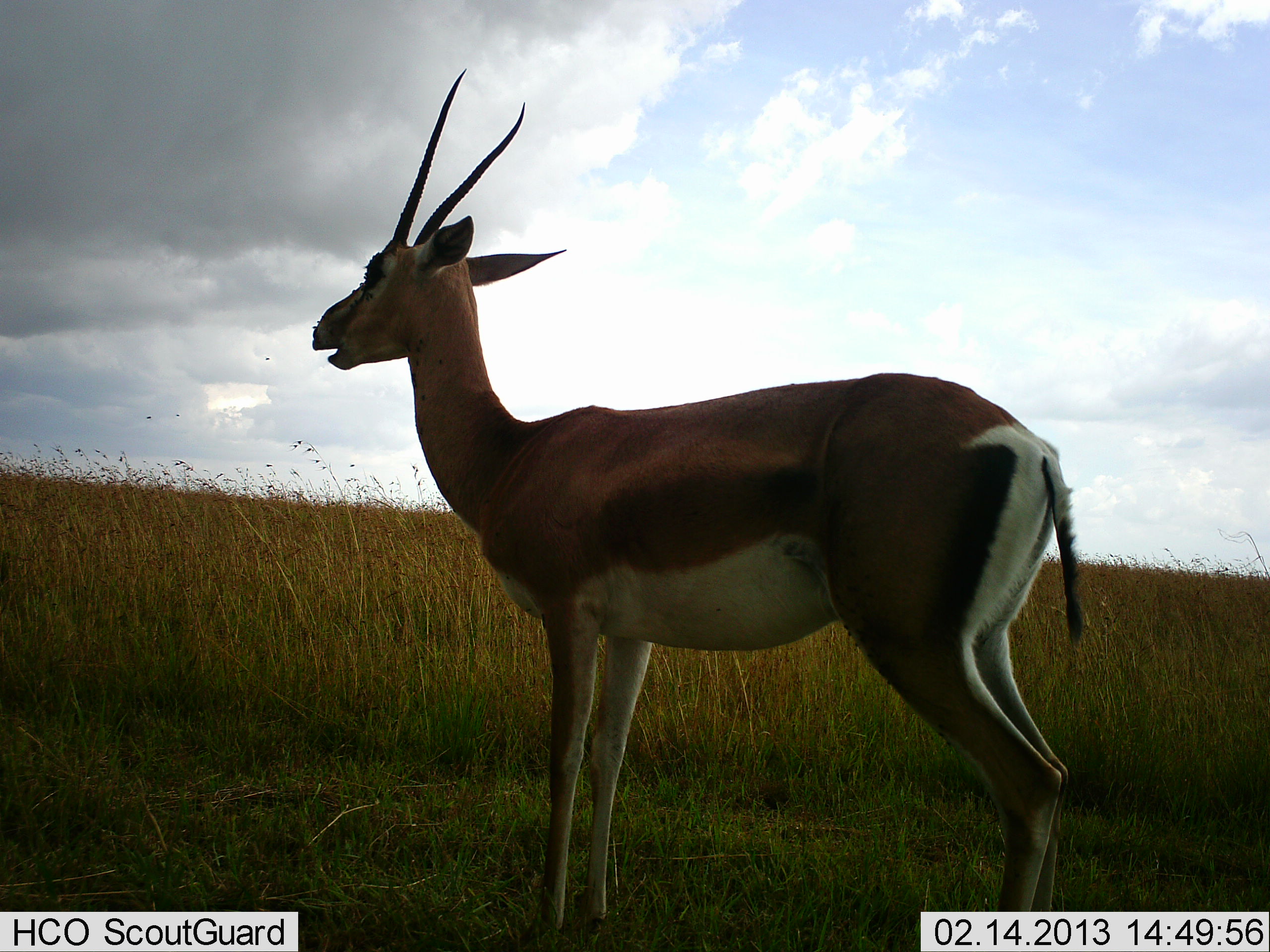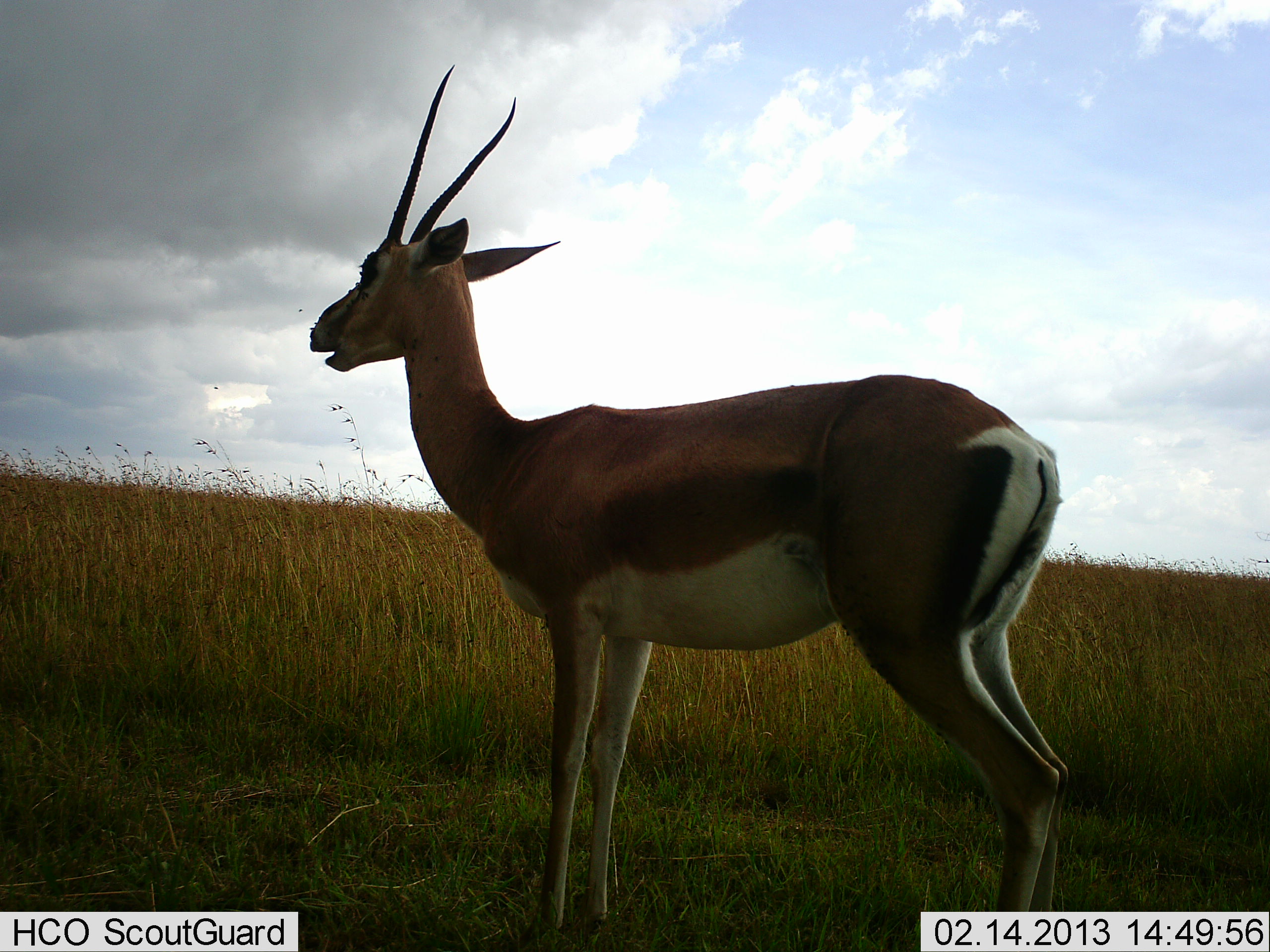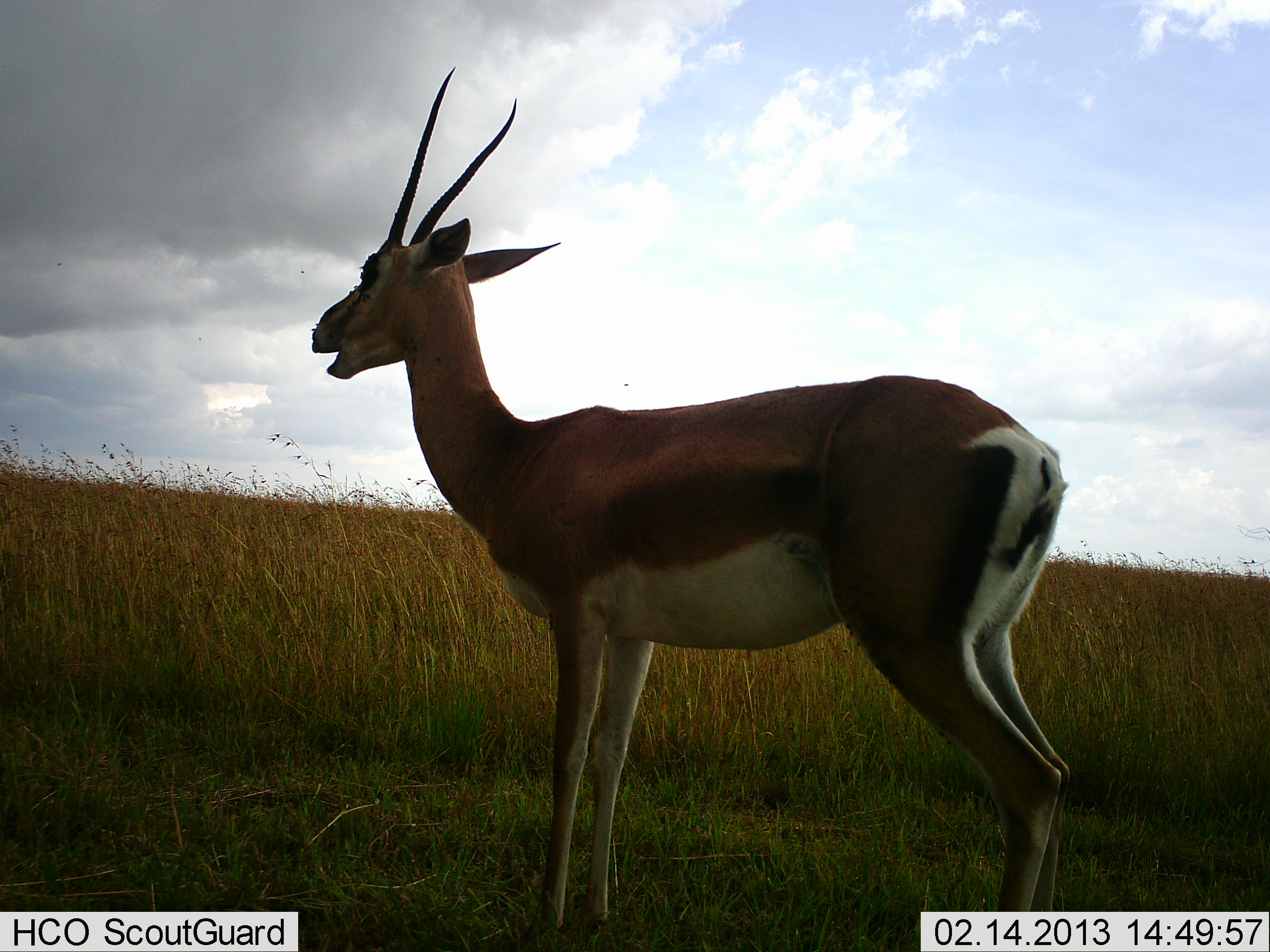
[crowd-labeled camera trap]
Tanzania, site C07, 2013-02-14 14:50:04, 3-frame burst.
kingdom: Animalia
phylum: Chordata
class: Mammalia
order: Artiodactyla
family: Bovidae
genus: Nanger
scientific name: Nanger granti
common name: grant's gazelle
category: gazellegrants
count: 1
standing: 100%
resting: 0%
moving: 0%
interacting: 0%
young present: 0%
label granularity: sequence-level